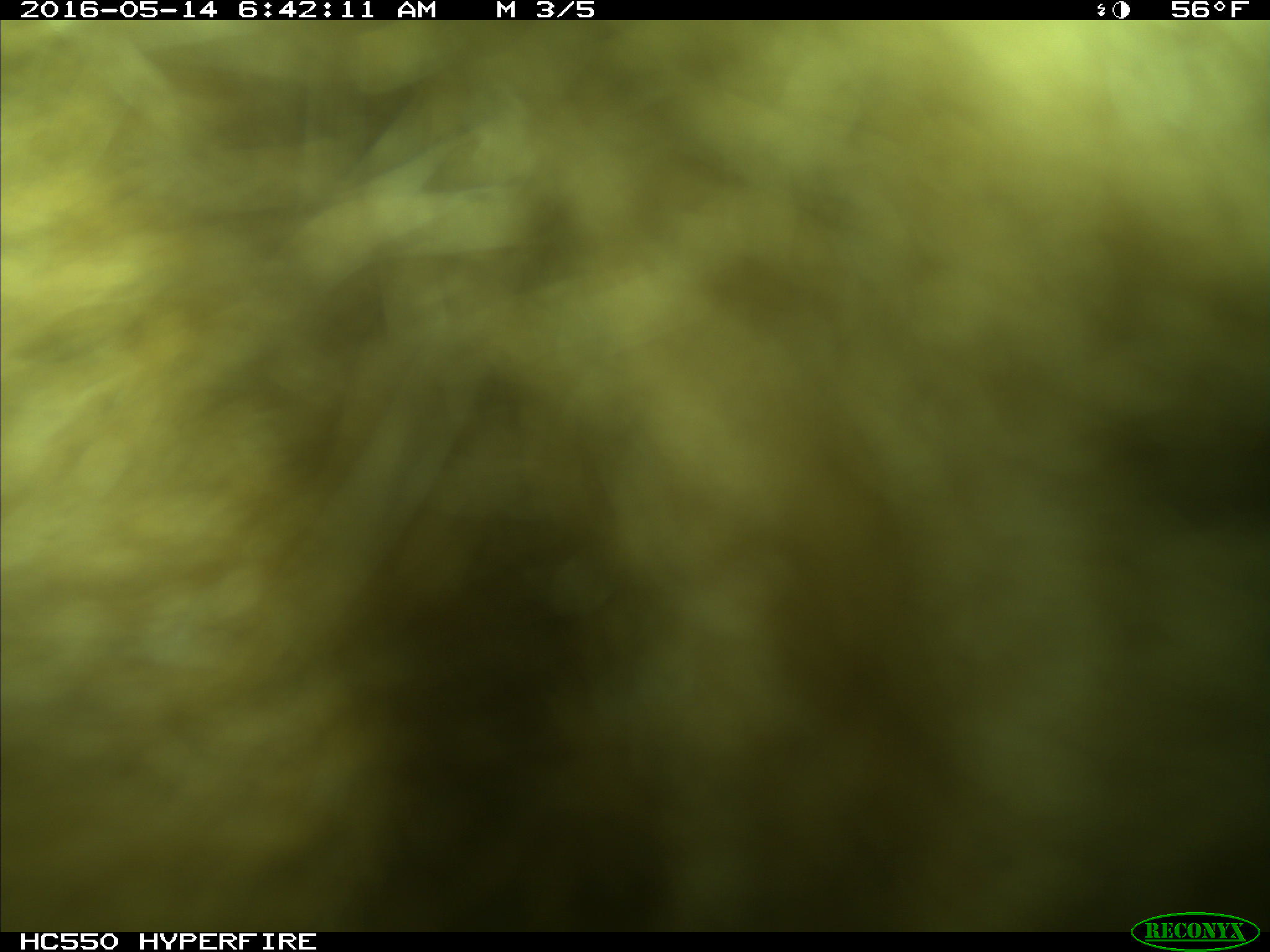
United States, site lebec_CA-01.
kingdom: Animalia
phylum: Chordata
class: Mammalia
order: Carnivora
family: Ursidae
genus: Ursus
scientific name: Ursus americanus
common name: american black bear